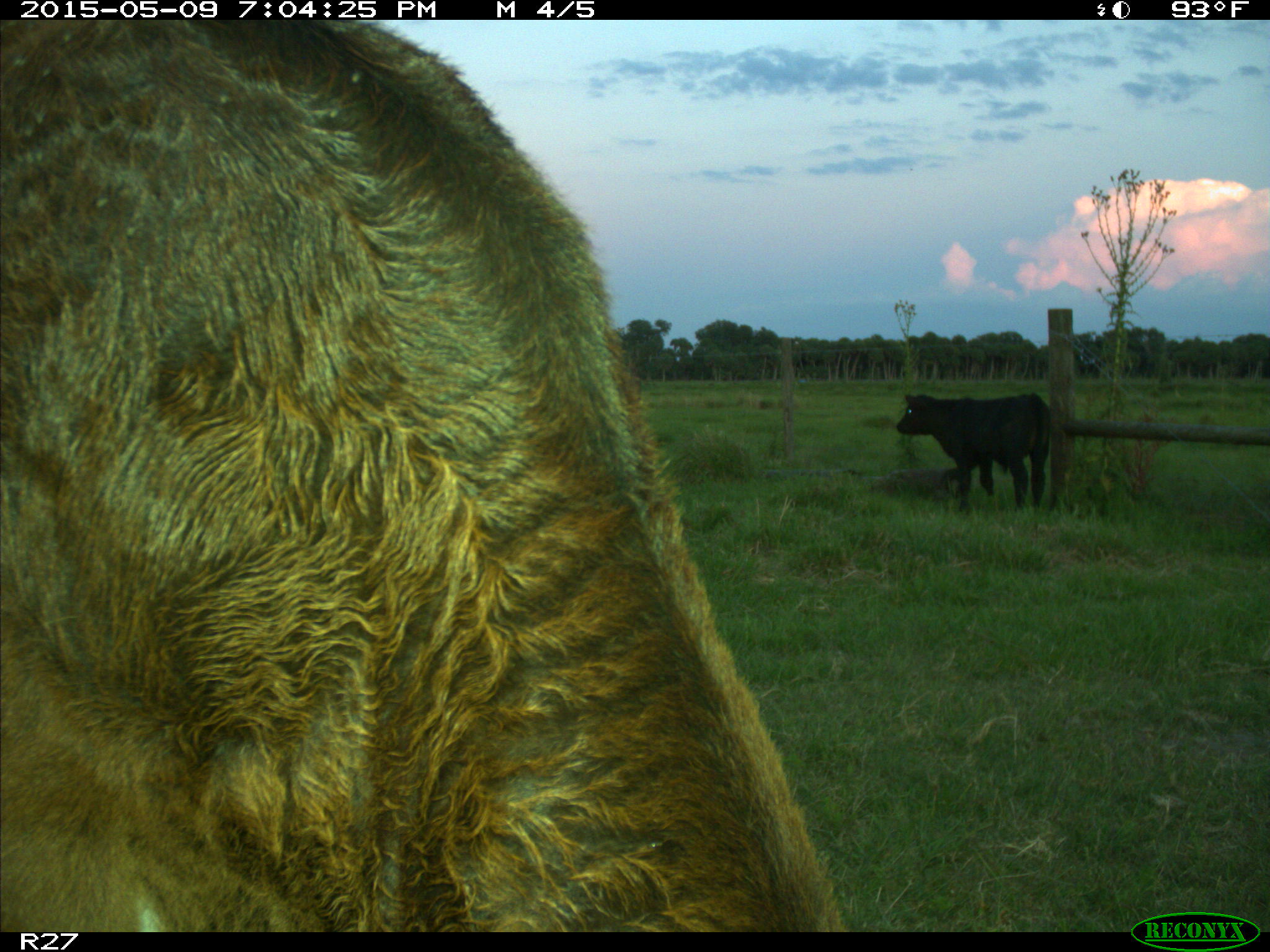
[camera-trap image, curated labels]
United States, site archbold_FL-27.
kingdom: Animalia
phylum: Chordata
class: Mammalia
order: Artiodactyla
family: Bovidae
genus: Bos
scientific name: Bos taurus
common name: domestic cow